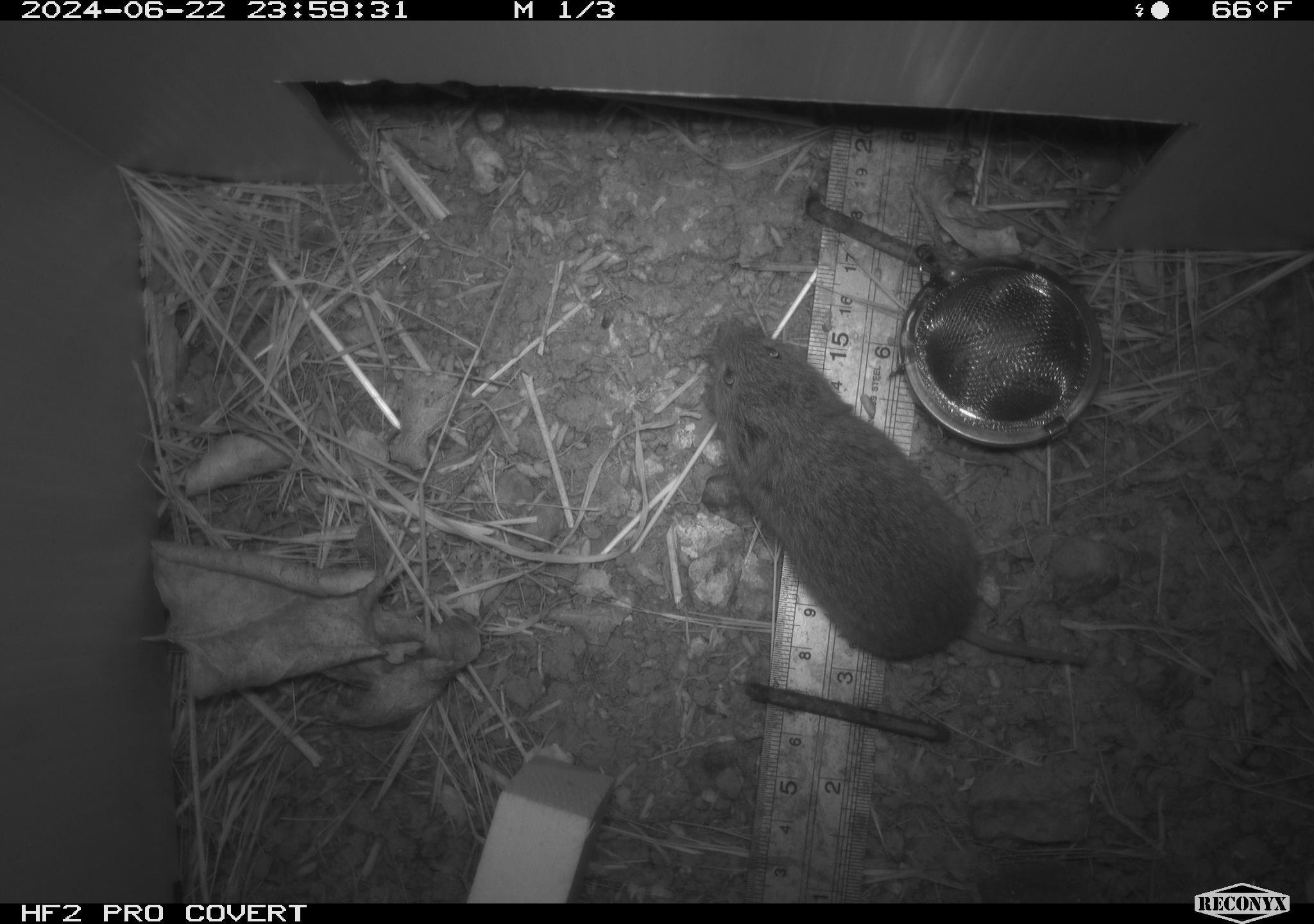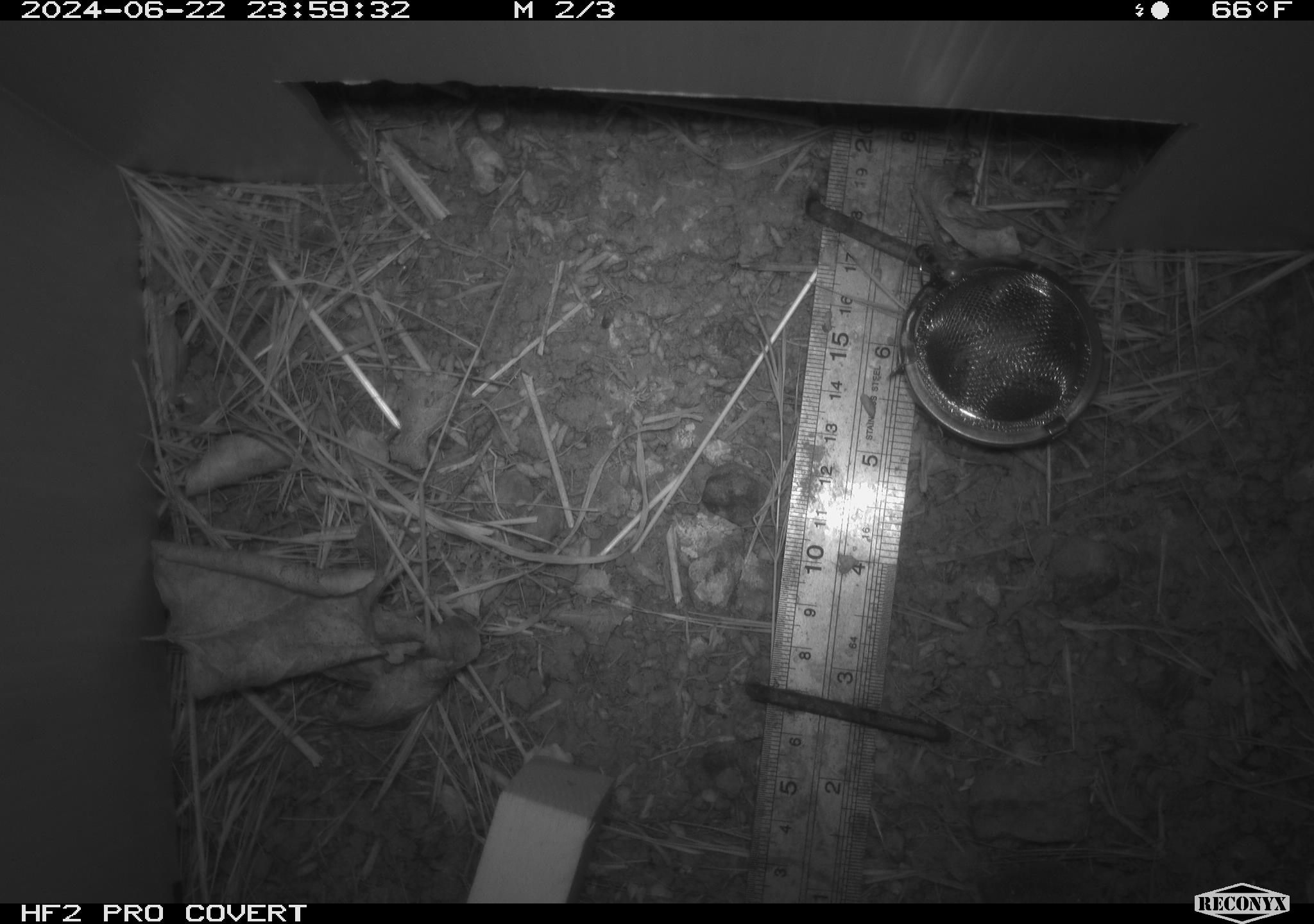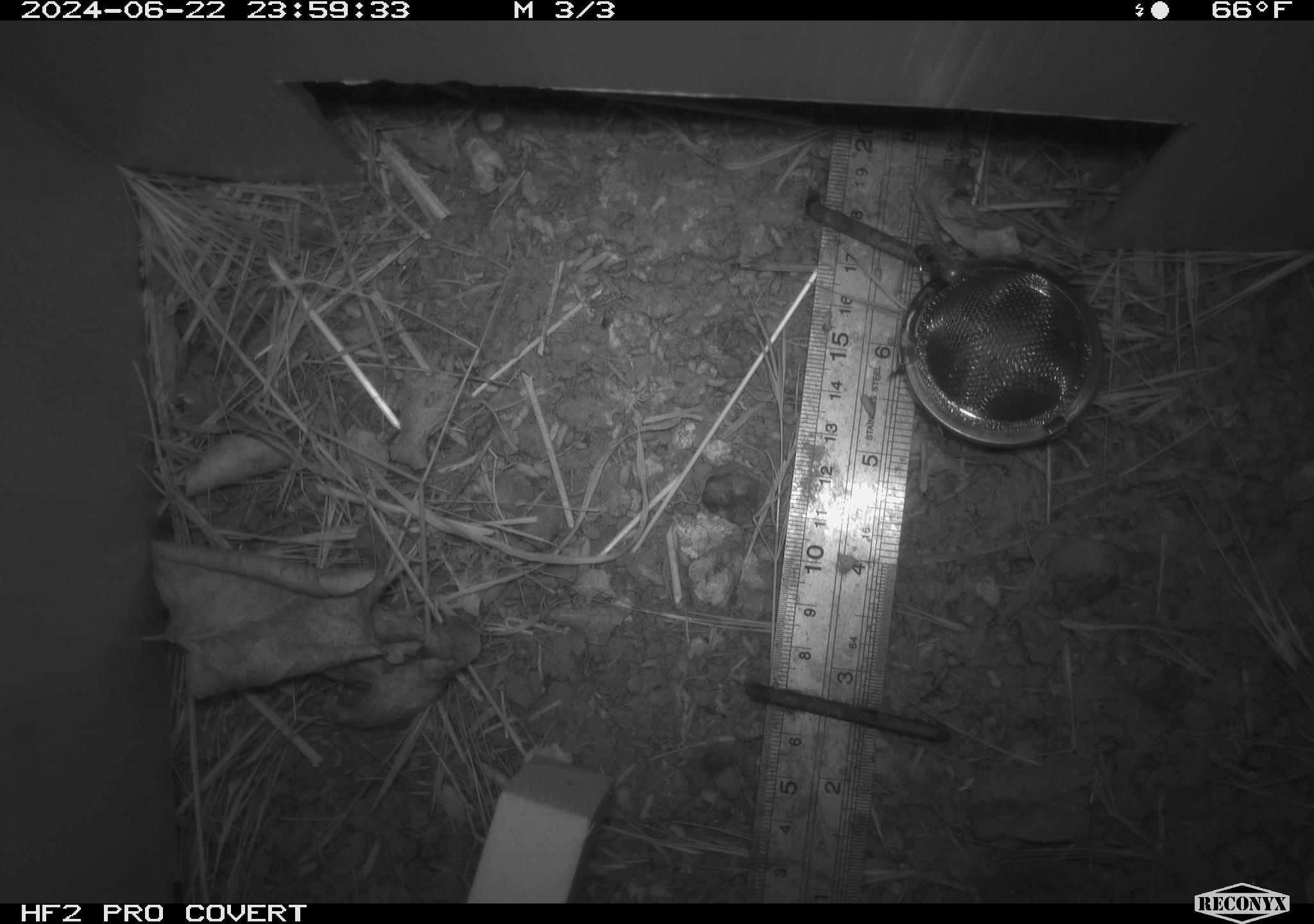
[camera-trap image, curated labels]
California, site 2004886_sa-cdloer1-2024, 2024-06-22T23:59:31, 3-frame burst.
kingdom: Animalia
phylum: Chordata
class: Mammalia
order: Rodentia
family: Cricetidae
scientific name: Arvicolinae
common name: voles, lemmings, and muskrats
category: arvicolinae subfamily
Arvicolinae subfamily (voles, lemmings, and muskrats) (Arvicolinae).